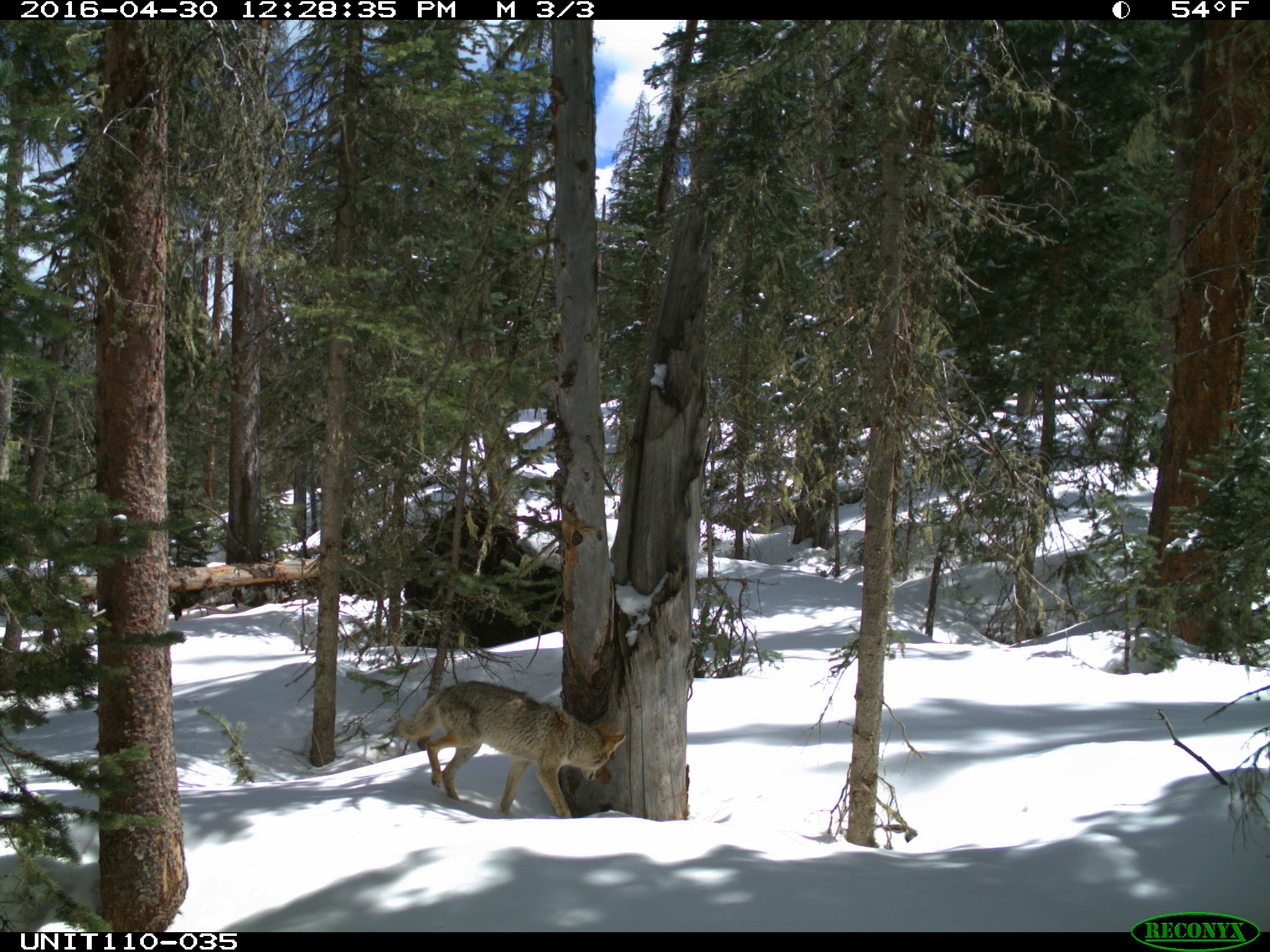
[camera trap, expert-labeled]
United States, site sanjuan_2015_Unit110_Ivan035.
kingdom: Animalia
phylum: Chordata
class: Mammalia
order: Carnivora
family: Canidae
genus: Canis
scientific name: Canis latrans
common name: coyote